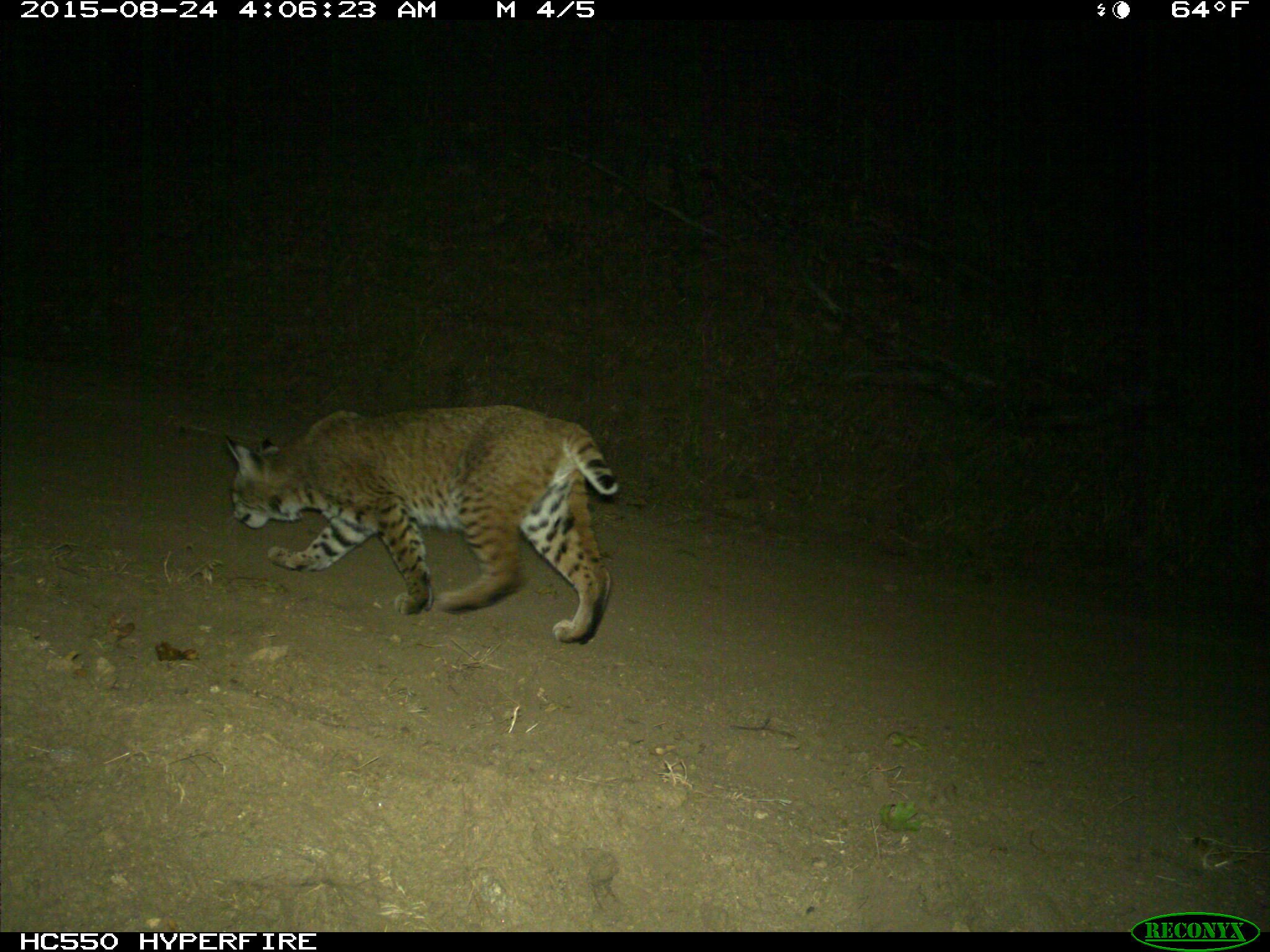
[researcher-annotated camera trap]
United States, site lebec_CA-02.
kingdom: Animalia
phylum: Chordata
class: Mammalia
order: Carnivora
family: Felidae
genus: Lynx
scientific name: Lynx rufus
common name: bobcat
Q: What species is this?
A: Lynx rufus (bobcat).